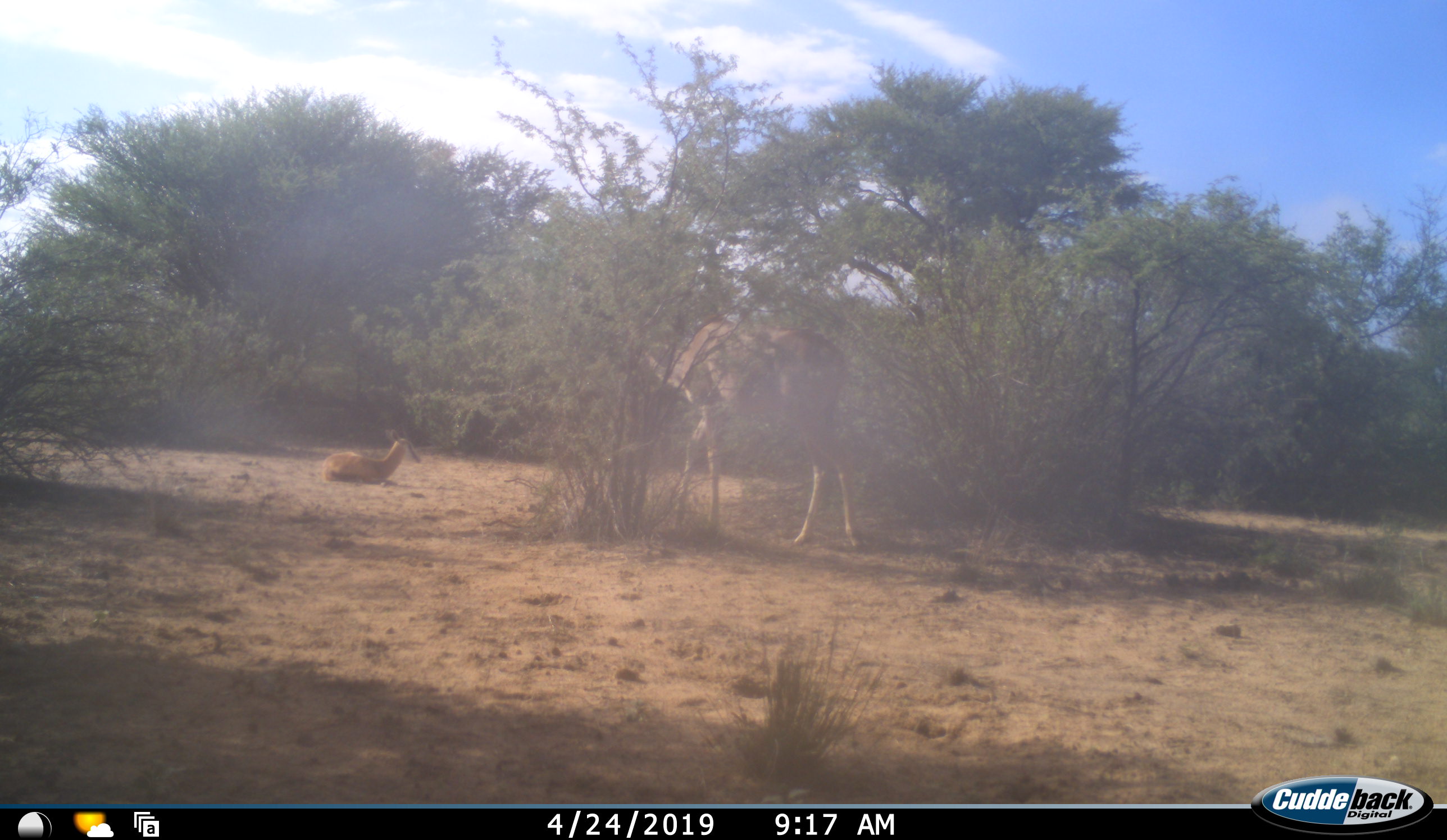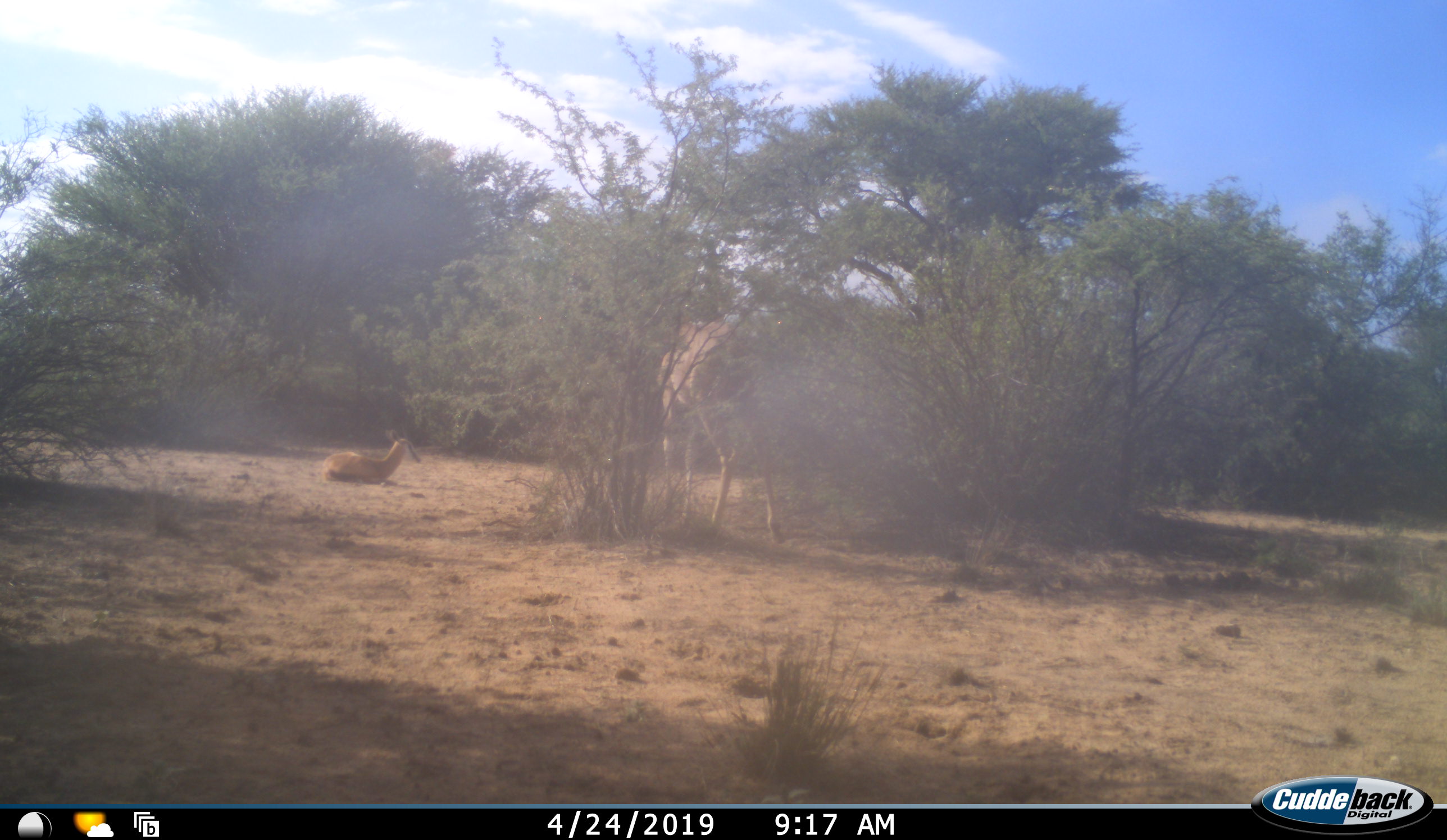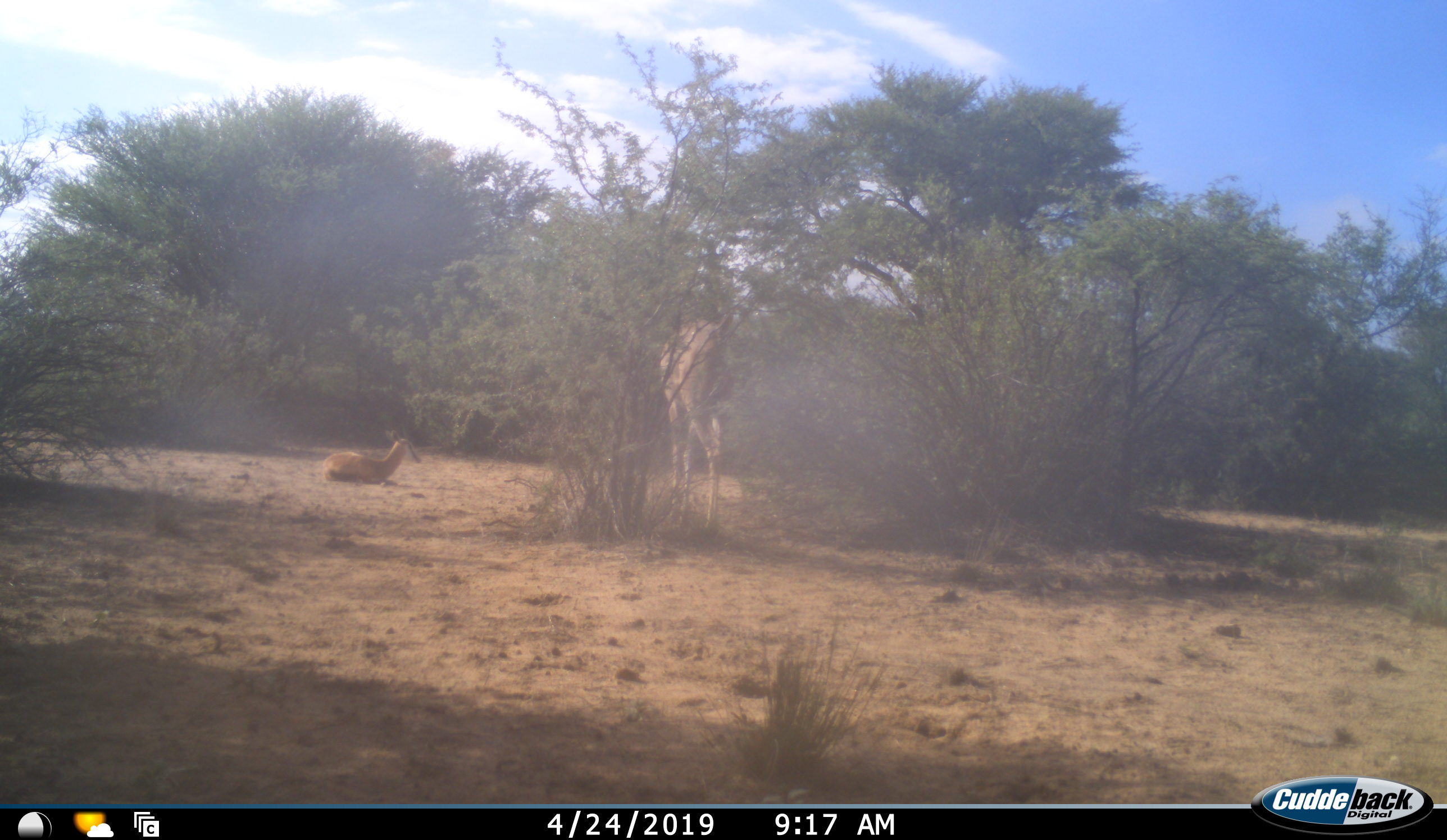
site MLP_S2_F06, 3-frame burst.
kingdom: Animalia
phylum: Chordata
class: Mammalia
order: Artiodactyla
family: Bovidae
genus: Tragelaphus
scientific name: Tragelaphus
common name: kudu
Kudu (Tragelaphus), count 1. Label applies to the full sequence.